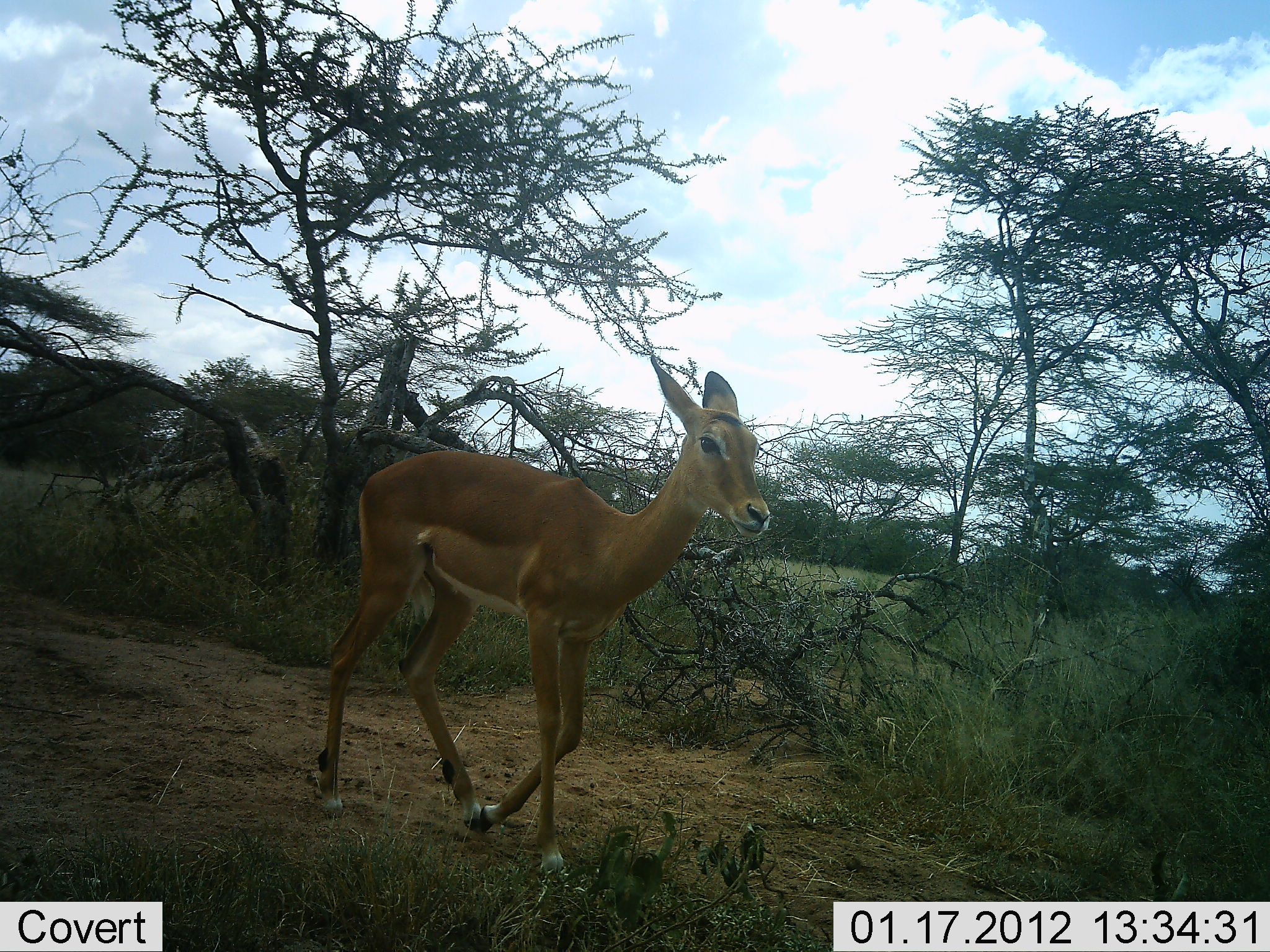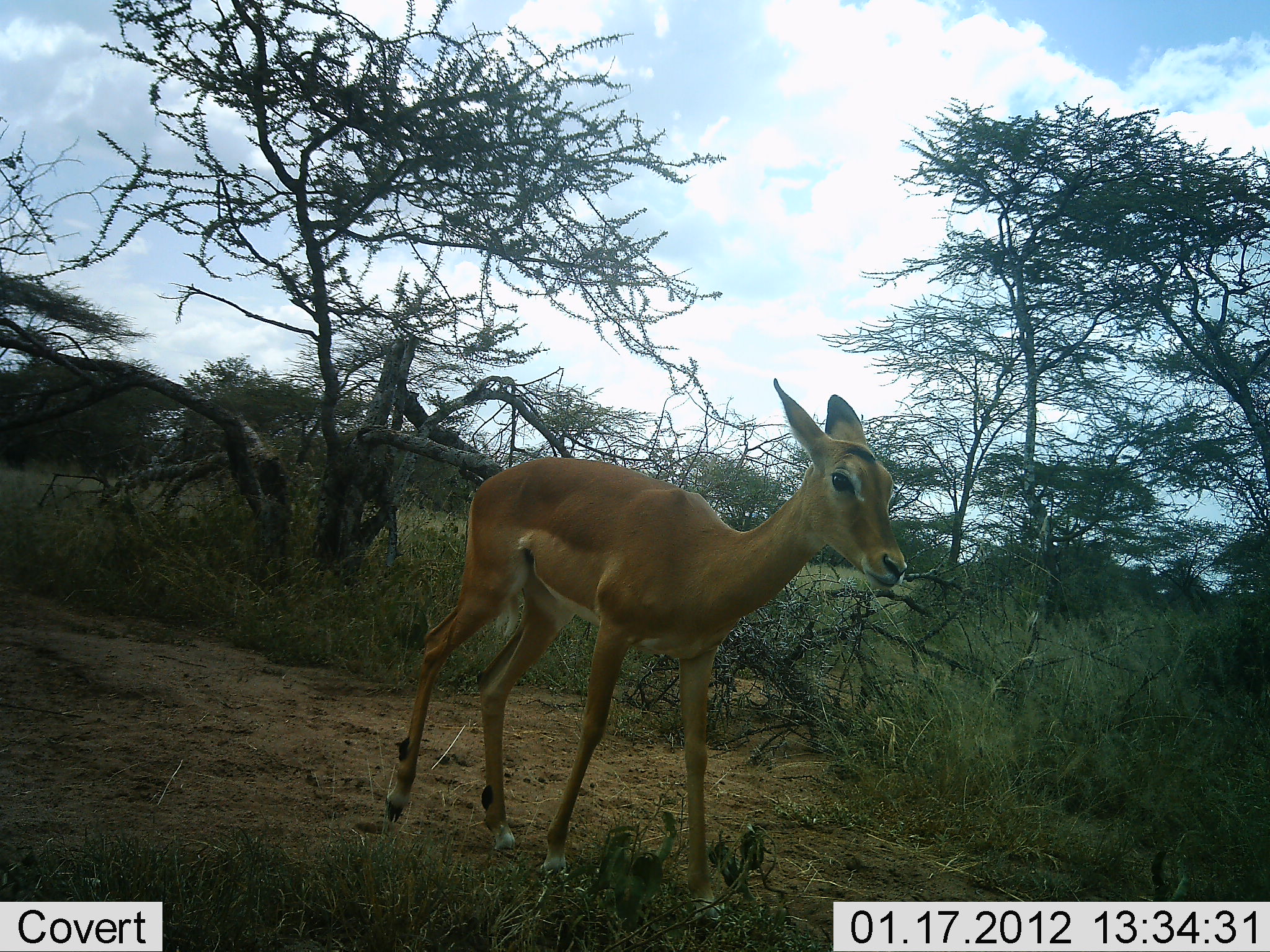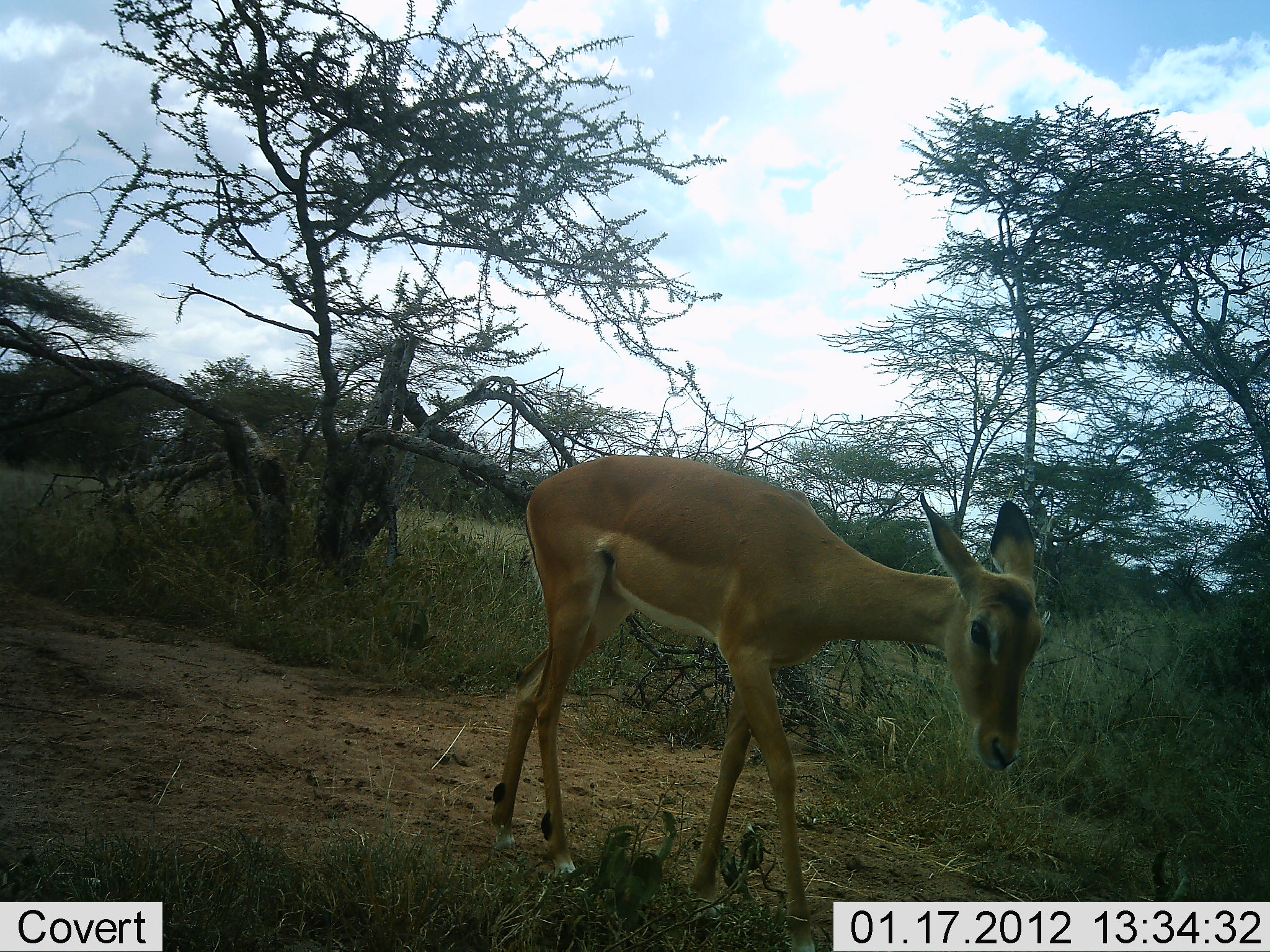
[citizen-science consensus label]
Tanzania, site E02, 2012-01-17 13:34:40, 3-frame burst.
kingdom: Animalia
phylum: Chordata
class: Mammalia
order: Artiodactyla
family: Bovidae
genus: Aepyceros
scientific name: Aepyceros melampus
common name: impala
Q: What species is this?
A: Impala (Aepyceros melampus).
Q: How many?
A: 1.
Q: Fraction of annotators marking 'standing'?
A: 0%.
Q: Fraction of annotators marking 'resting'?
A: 0%.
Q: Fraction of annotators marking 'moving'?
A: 95%.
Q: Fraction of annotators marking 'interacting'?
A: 0%.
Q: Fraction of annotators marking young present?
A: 10%.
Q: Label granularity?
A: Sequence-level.